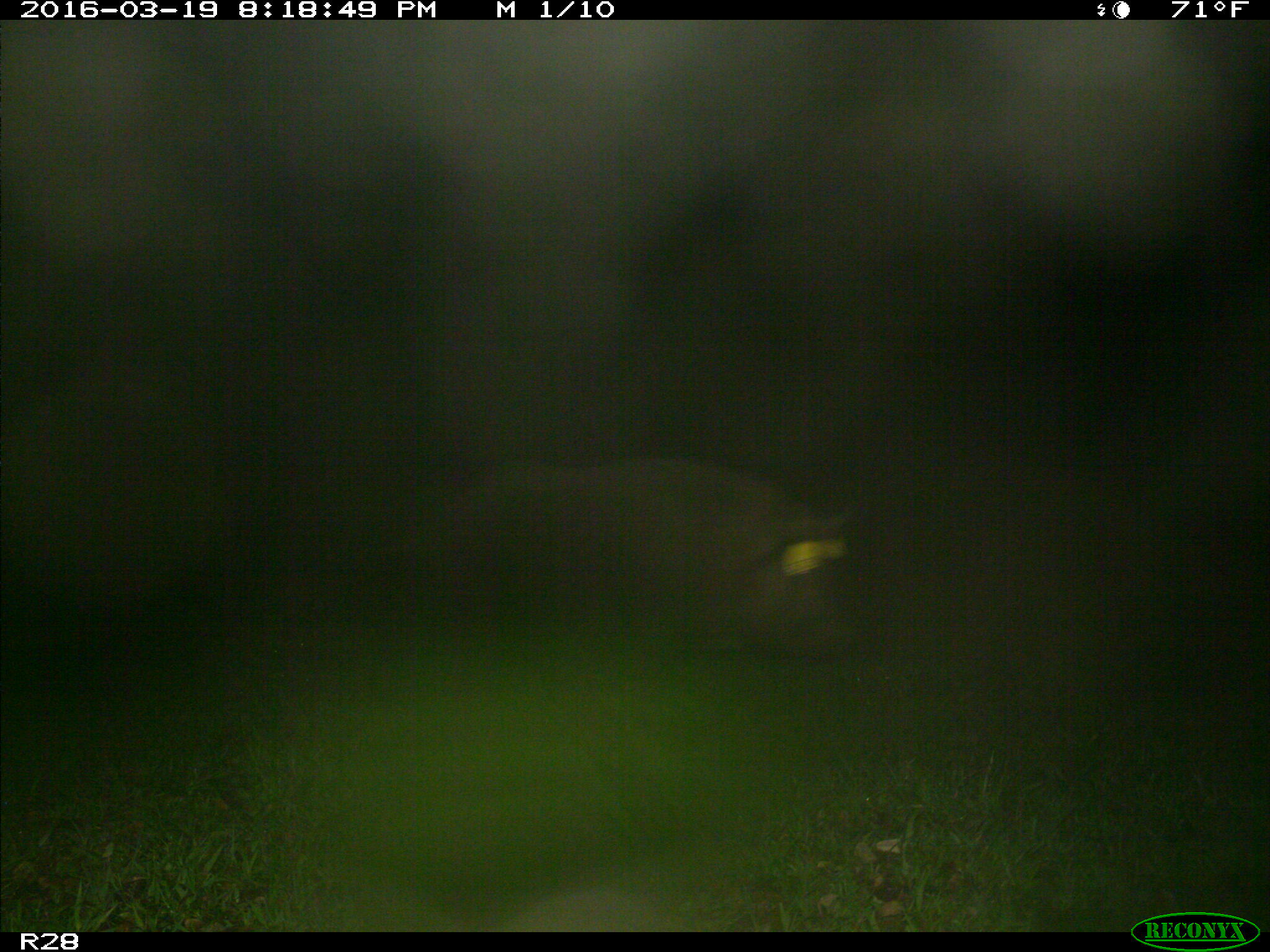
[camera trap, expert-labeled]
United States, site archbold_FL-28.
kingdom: Animalia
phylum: Chordata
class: Mammalia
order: Artiodactyla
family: Suidae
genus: Sus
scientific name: Sus scrofa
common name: wild boar